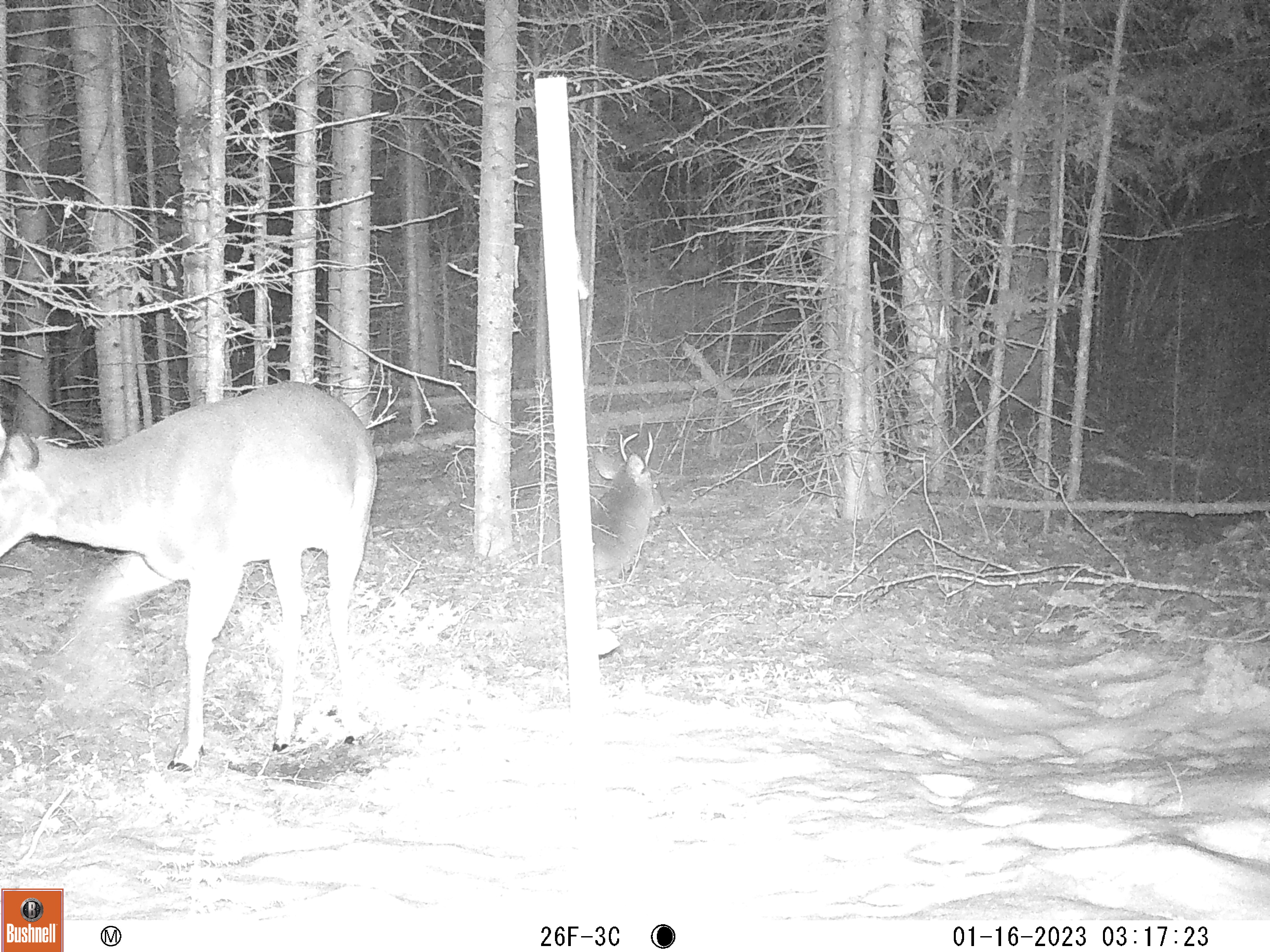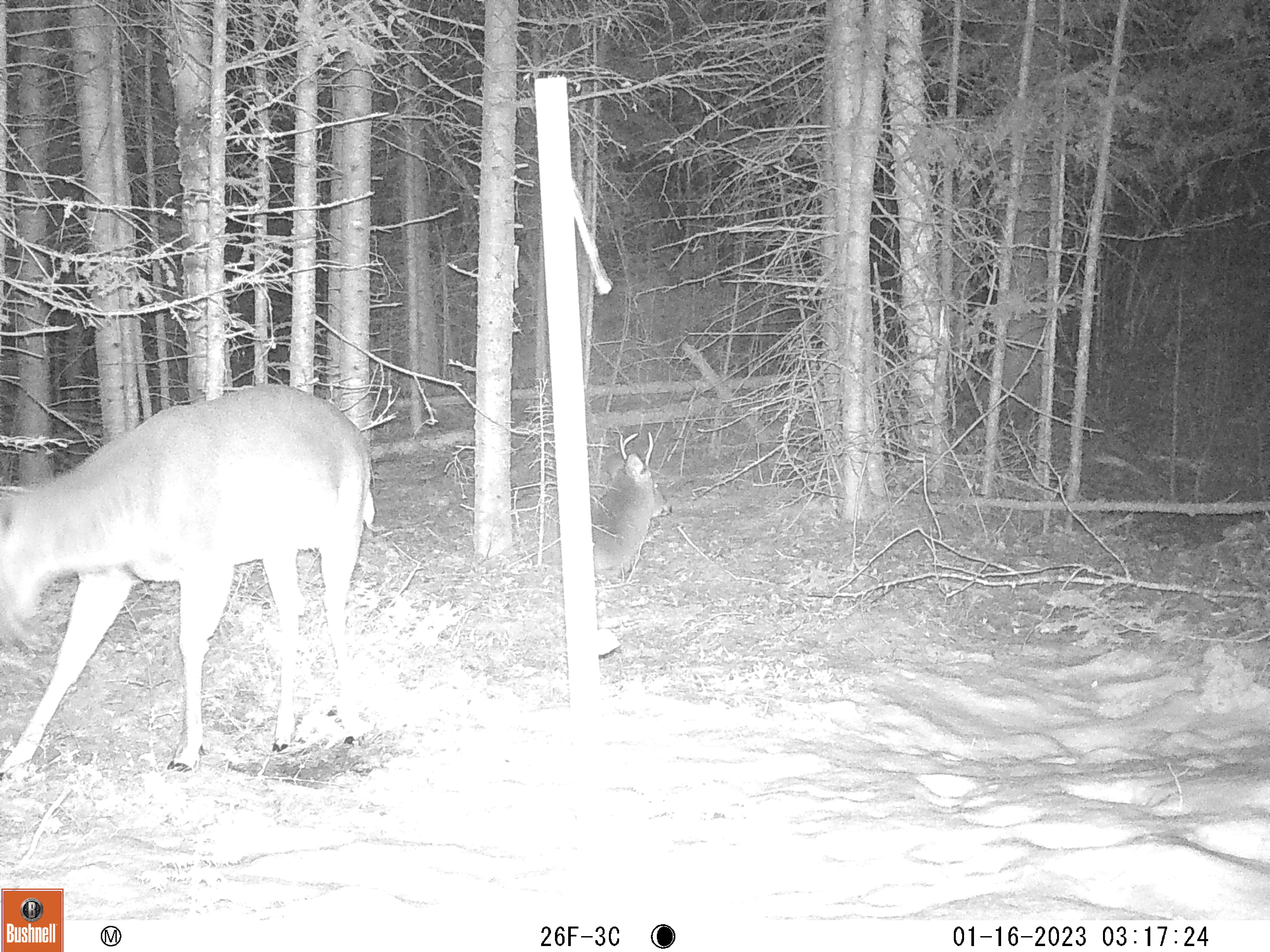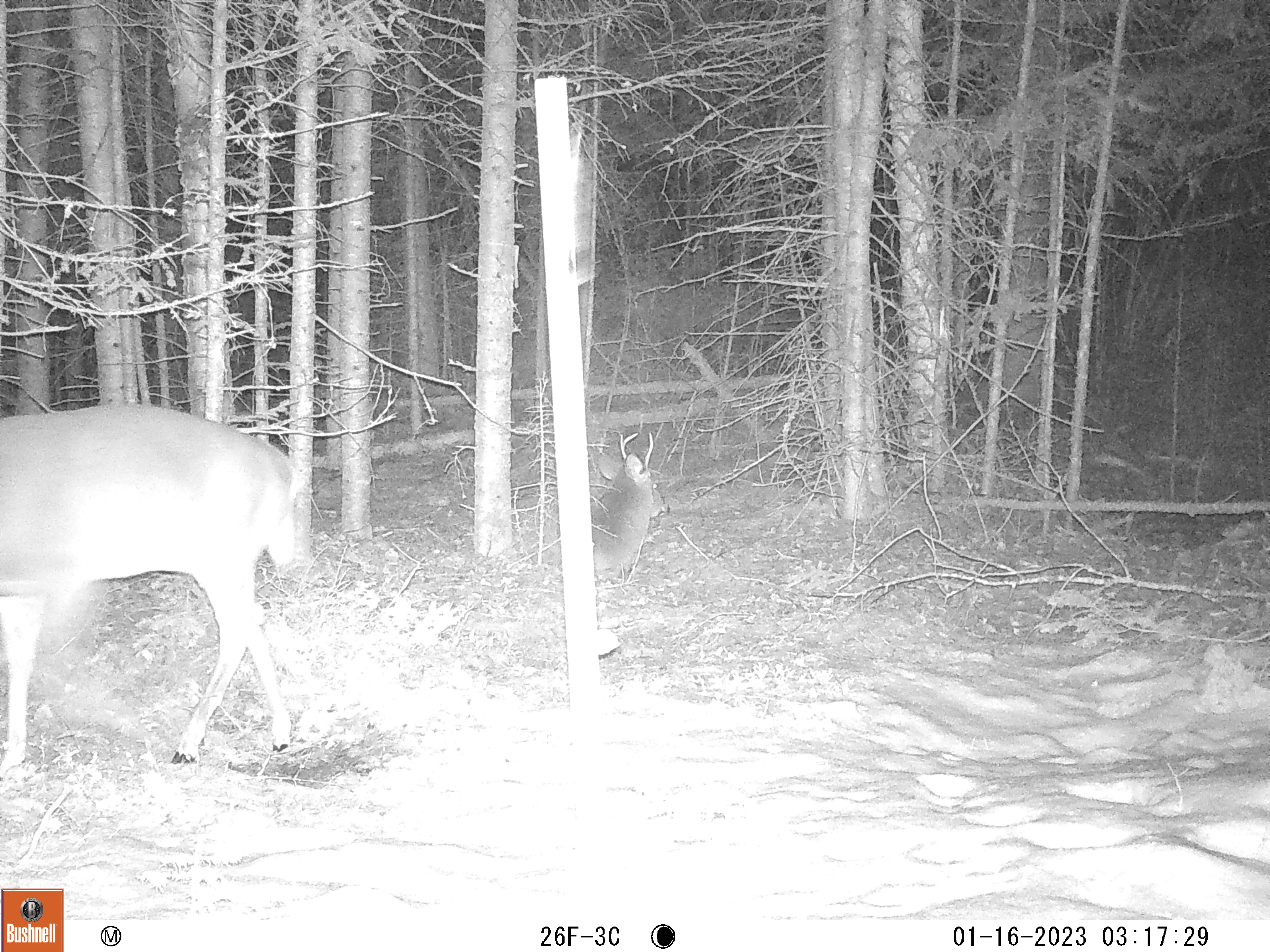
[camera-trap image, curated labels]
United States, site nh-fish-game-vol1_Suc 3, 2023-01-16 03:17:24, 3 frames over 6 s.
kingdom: Animalia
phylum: Chordata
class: Mammalia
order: Artiodactyla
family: Cervidae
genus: Odocoileus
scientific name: Odocoileus virginianus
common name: white-tailed deer